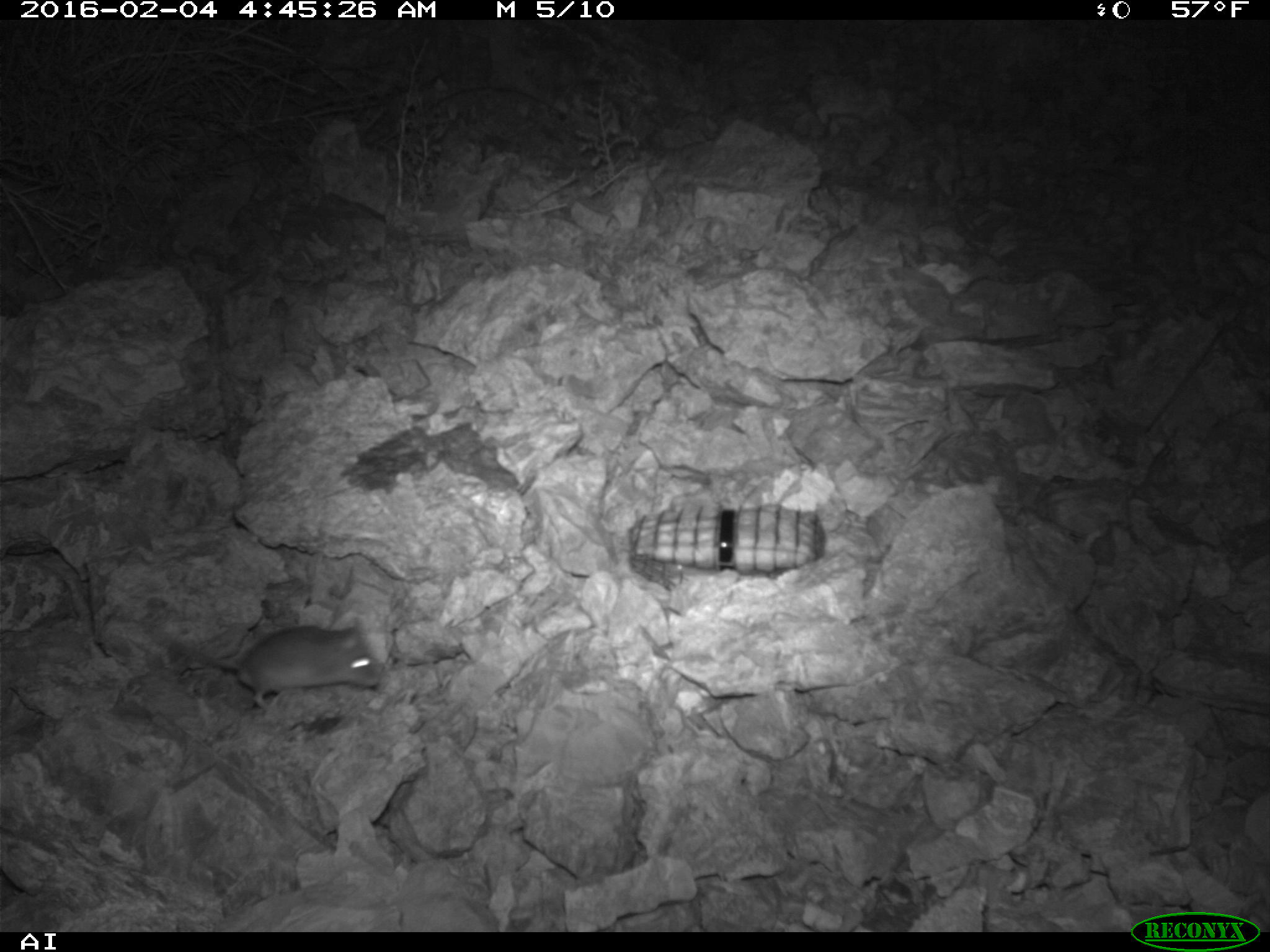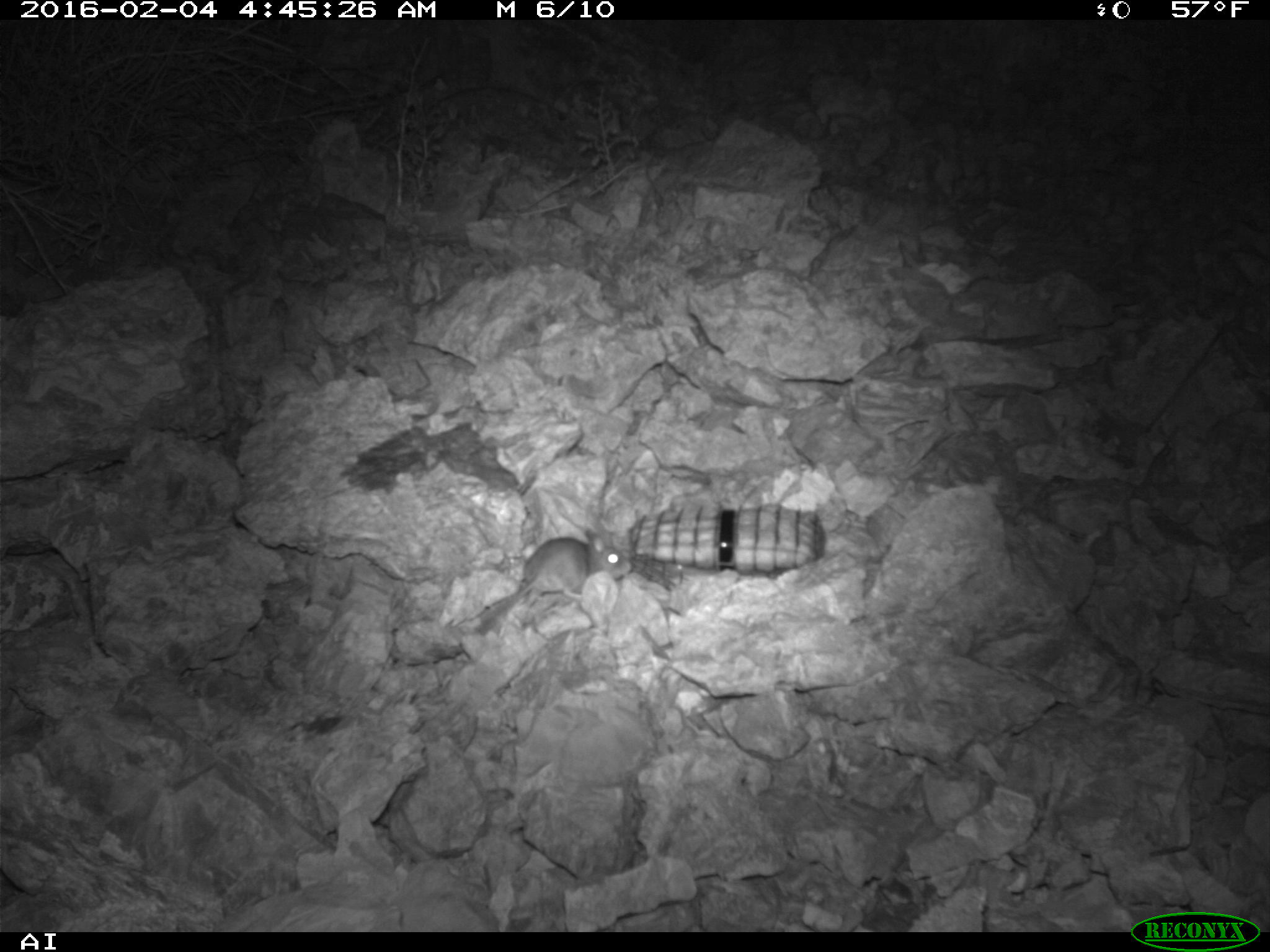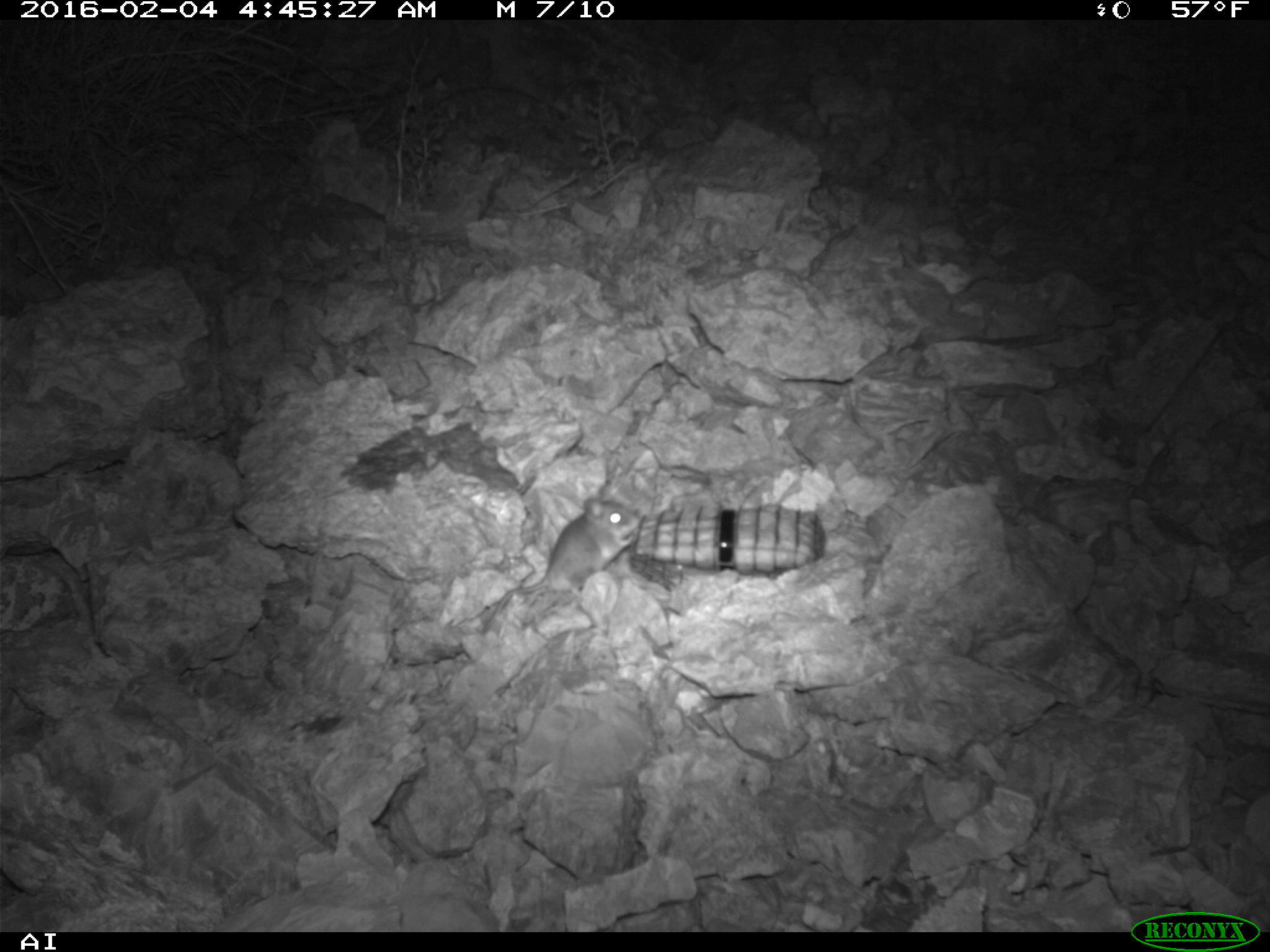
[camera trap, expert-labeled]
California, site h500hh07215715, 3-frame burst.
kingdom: Animalia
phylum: Chordata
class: Mammalia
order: Rodentia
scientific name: Rodentia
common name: rodent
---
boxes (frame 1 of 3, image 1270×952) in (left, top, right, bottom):
rodent: (156, 617, 379, 710)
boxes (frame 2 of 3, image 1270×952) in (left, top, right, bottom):
rodent: (471, 529, 633, 635)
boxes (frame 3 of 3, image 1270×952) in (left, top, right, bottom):
rodent: (481, 499, 647, 632)